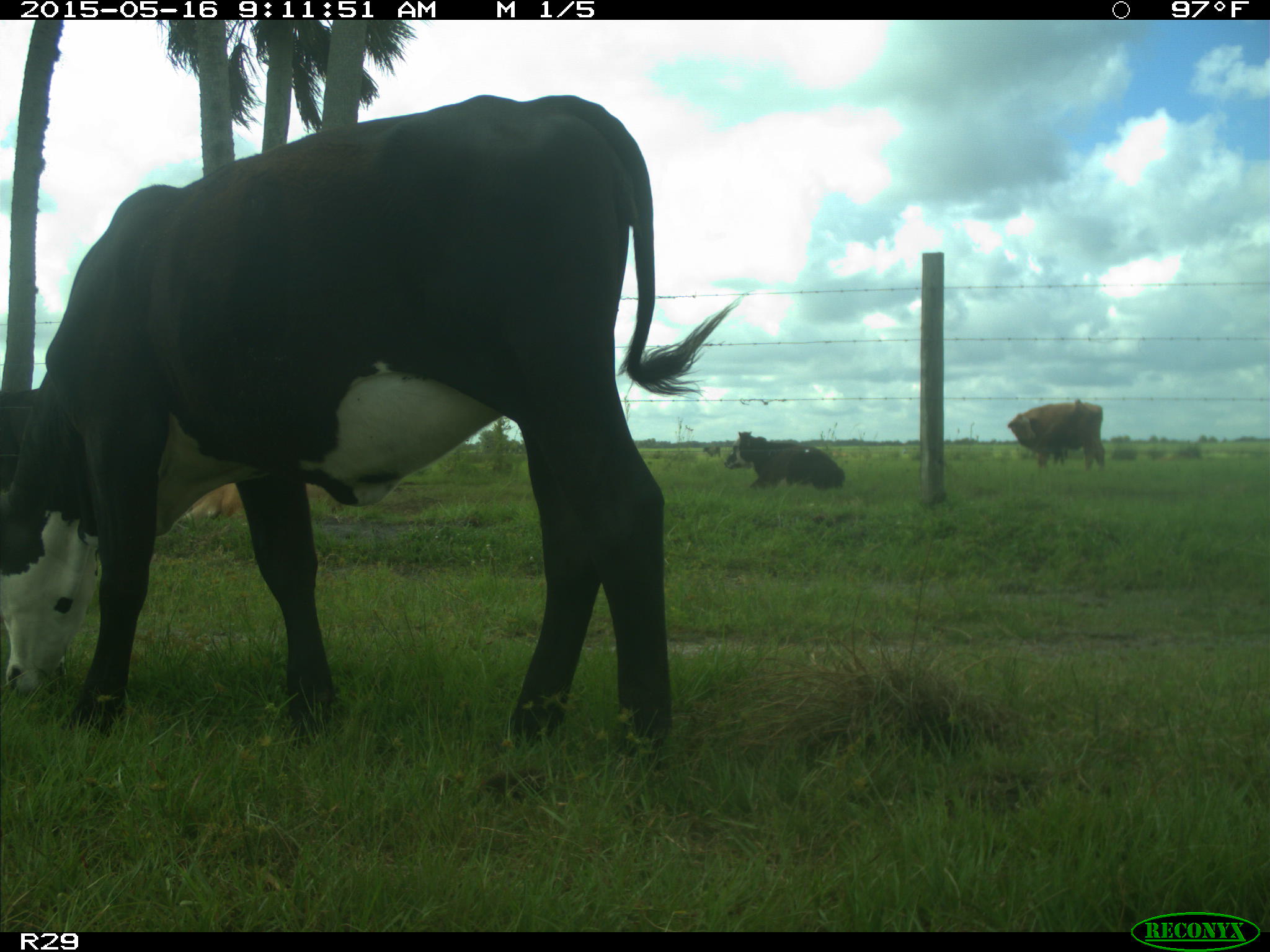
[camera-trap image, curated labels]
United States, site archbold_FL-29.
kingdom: Animalia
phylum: Chordata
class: Mammalia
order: Artiodactyla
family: Bovidae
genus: Bos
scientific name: Bos taurus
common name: domestic cow